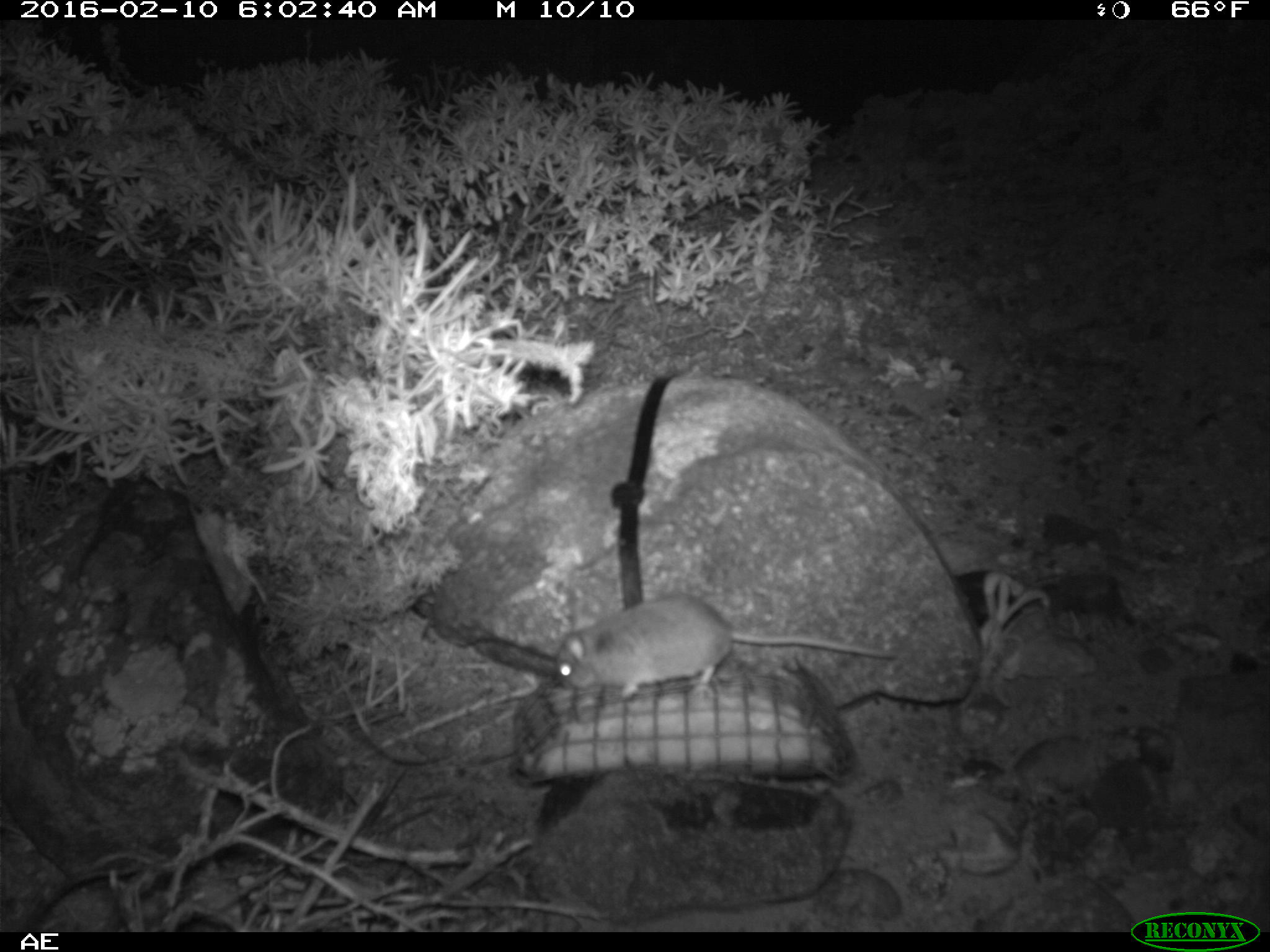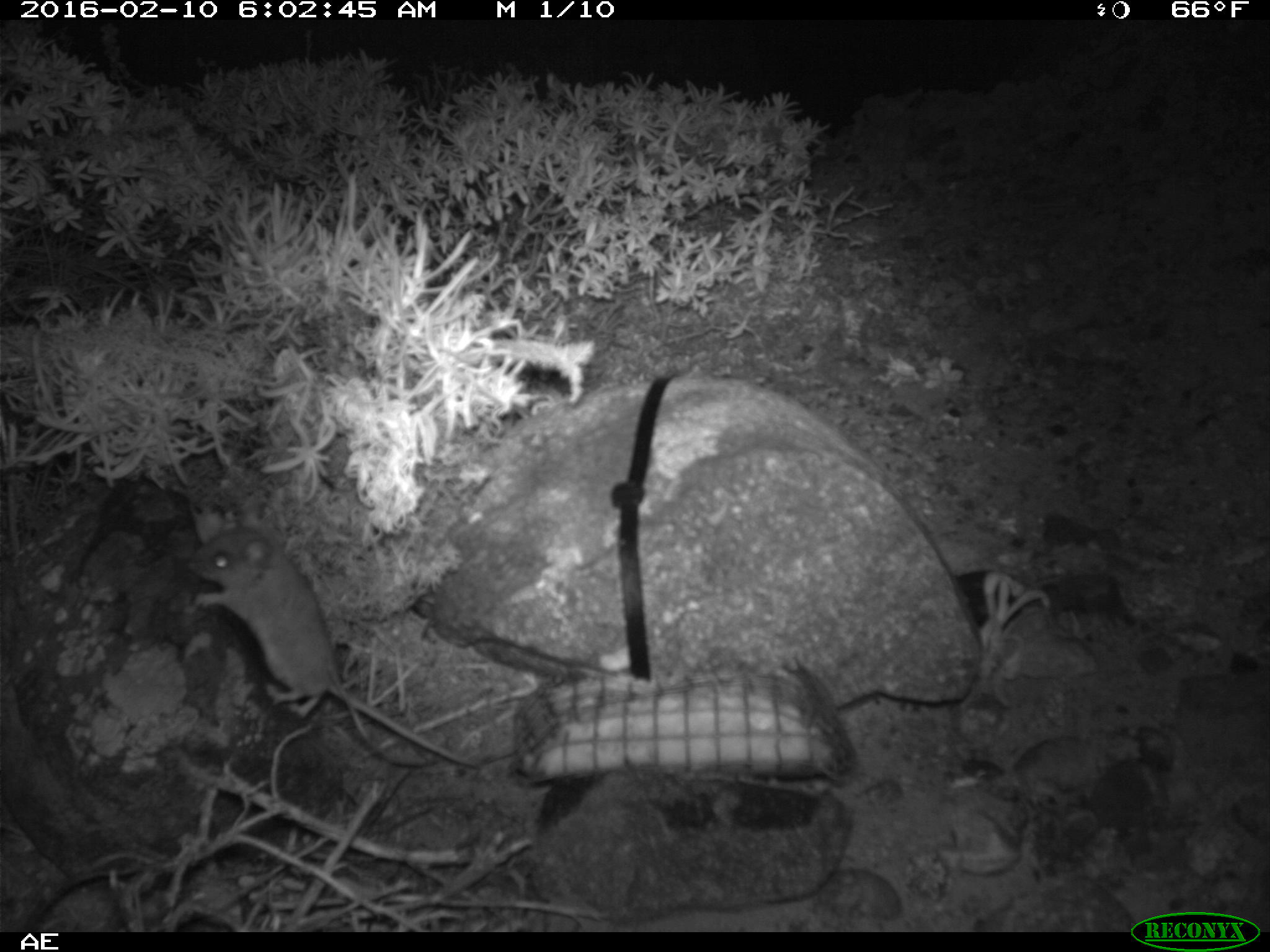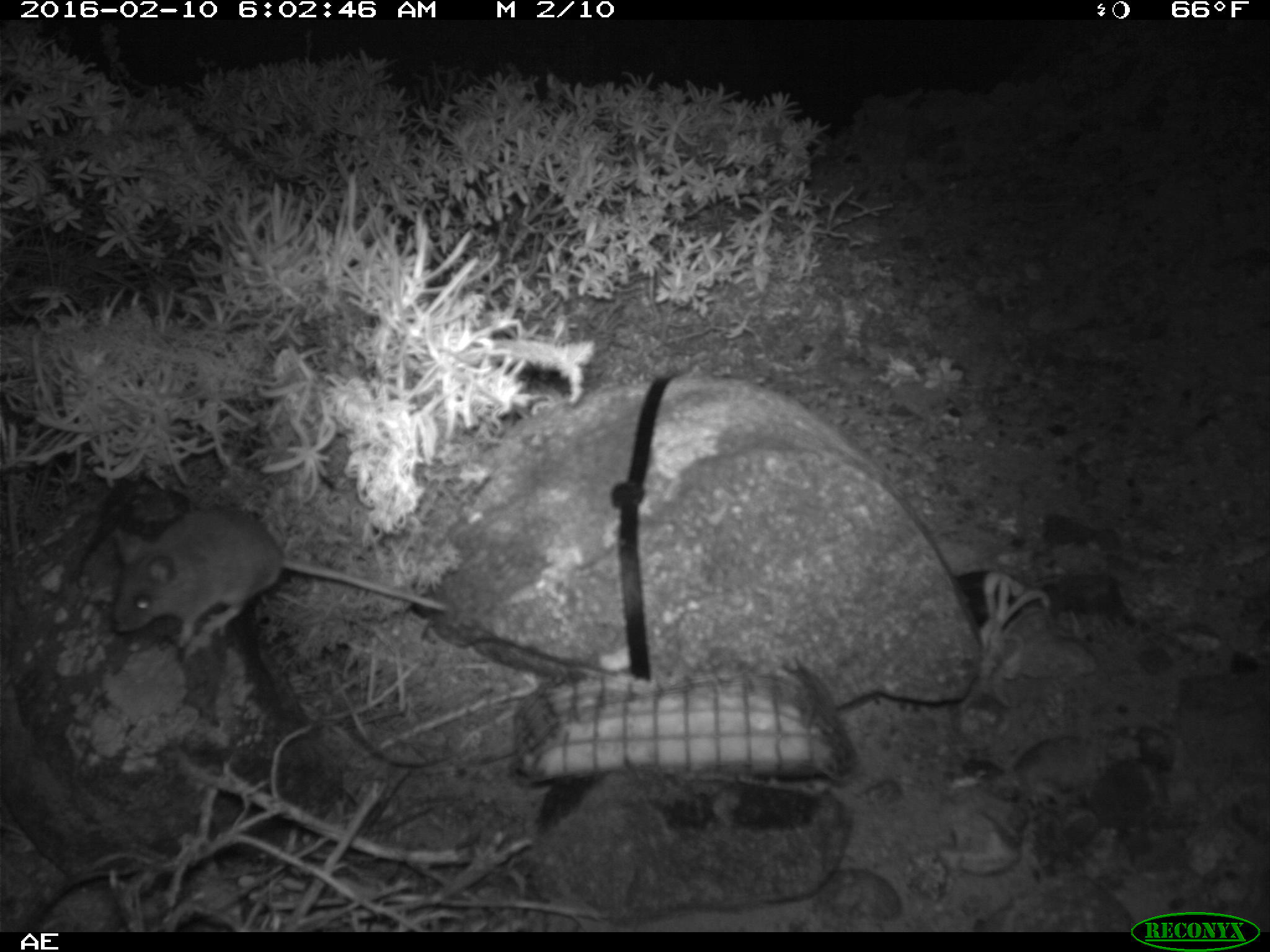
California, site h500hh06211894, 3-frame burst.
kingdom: Animalia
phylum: Chordata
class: Mammalia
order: Rodentia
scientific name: Rodentia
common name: rodent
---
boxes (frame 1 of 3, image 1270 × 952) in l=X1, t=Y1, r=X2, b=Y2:
rodent: l=553, t=593, r=897, b=698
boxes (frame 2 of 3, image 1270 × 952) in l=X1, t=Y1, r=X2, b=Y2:
rodent: l=187, t=498, r=482, b=768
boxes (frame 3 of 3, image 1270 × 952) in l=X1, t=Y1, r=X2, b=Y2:
rodent: l=112, t=505, r=447, b=648